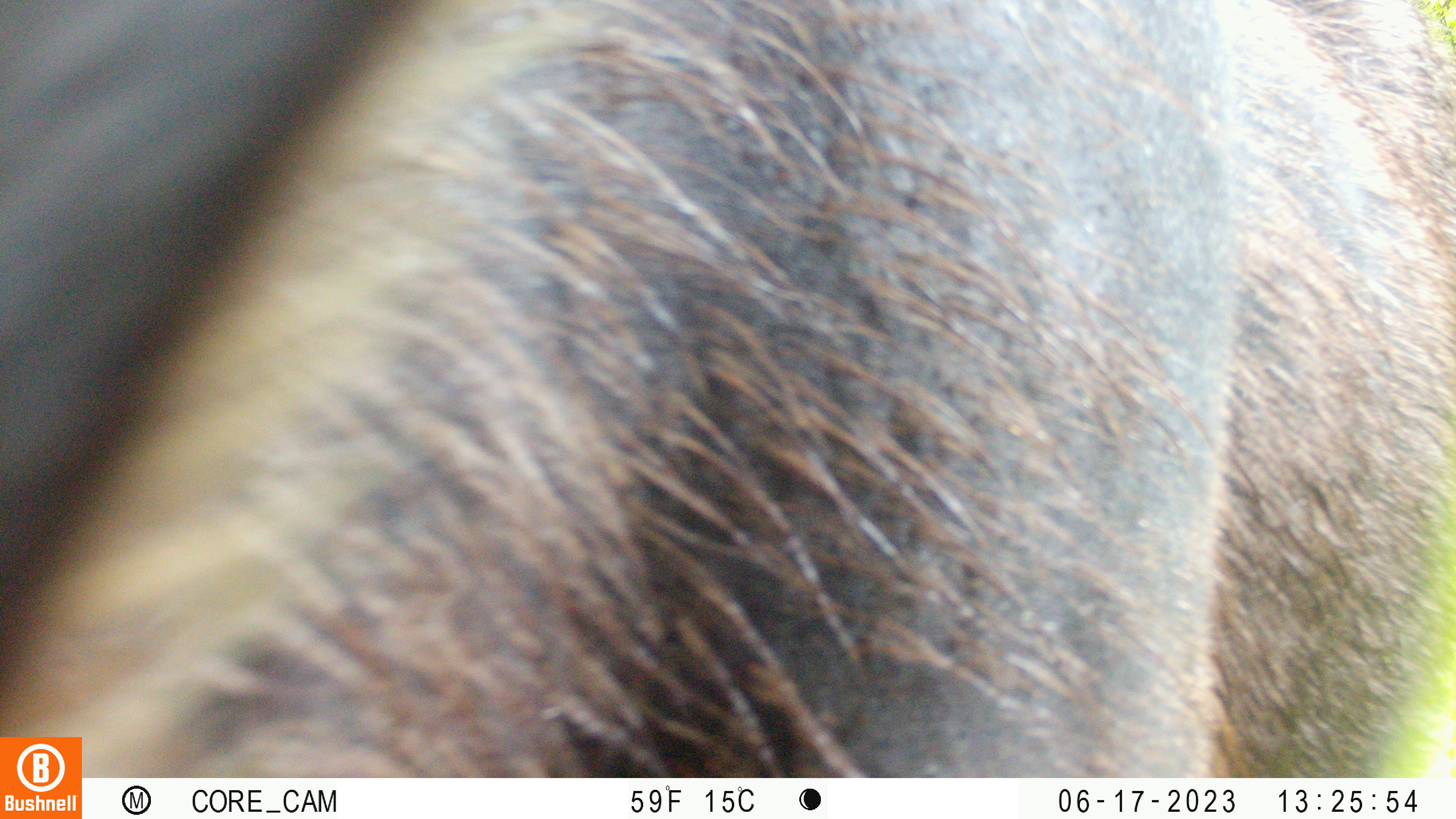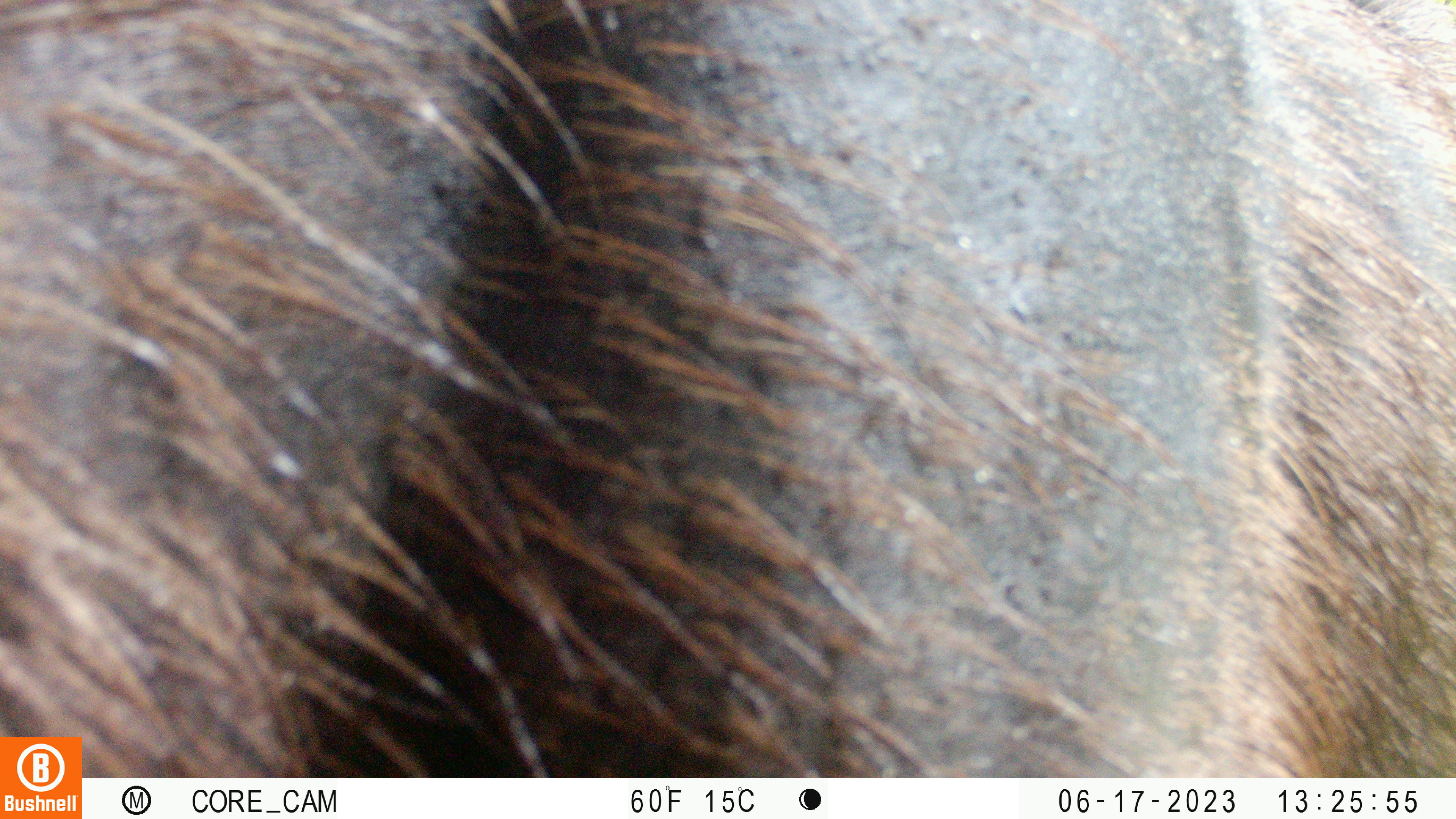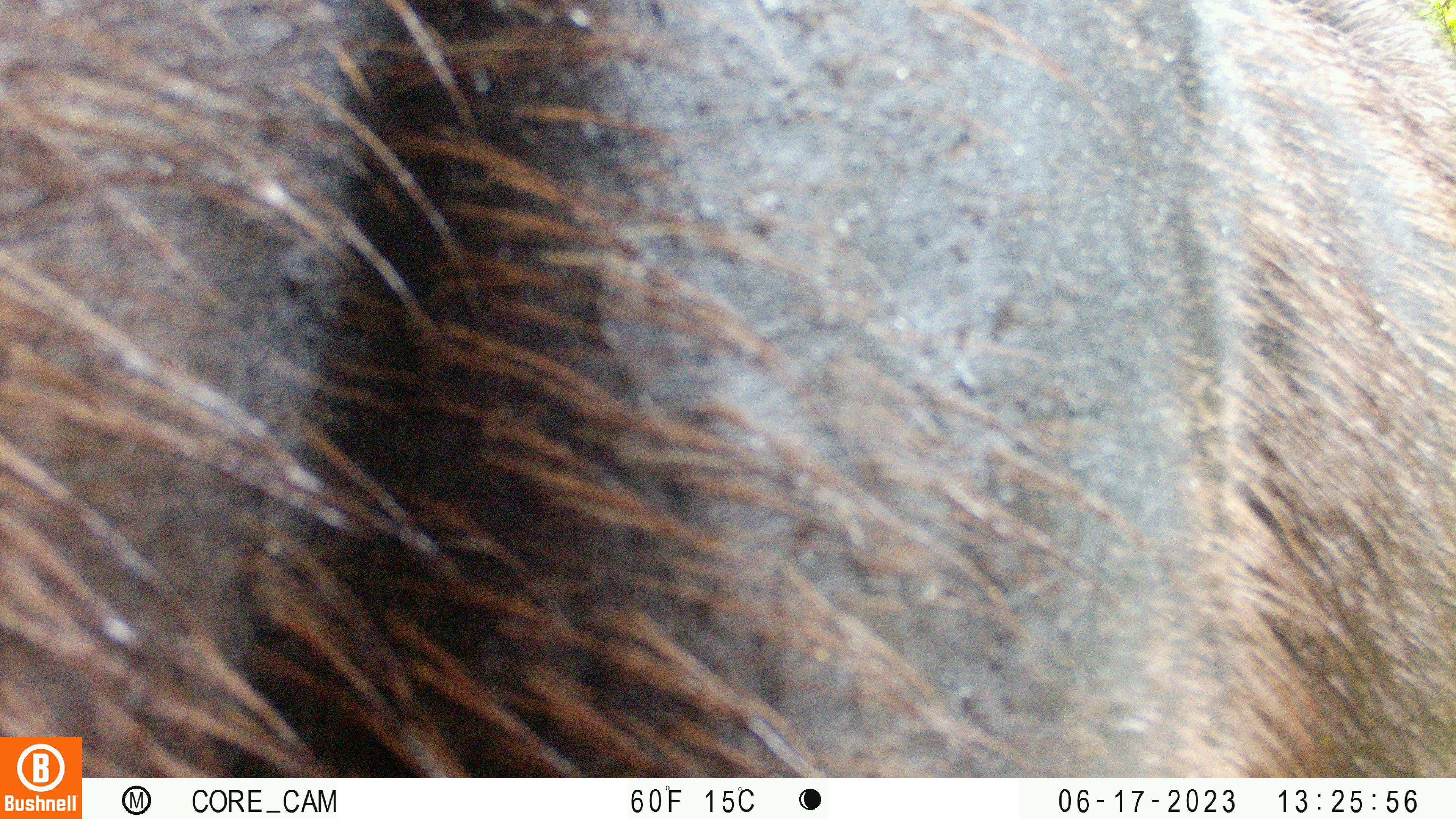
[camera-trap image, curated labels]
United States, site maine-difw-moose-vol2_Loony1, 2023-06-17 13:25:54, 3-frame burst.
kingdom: Animalia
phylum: Chordata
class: Mammalia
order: Artiodactyla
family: Cervidae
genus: Alces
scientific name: Alces alces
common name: moose